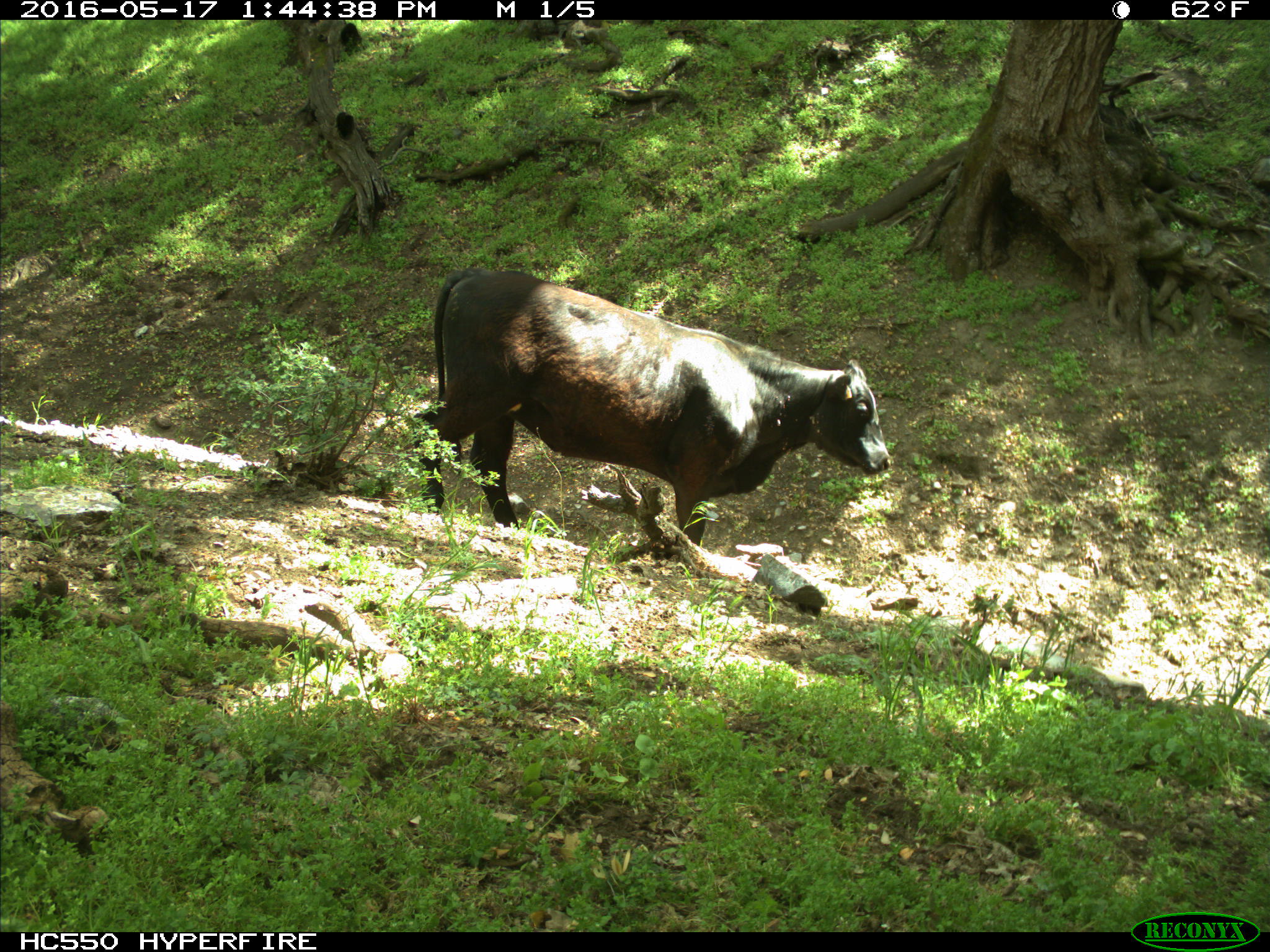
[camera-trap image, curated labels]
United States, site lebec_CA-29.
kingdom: Animalia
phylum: Chordata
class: Mammalia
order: Artiodactyla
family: Bovidae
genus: Bos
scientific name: Bos taurus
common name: domestic cow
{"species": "Bos taurus (domestic cow)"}